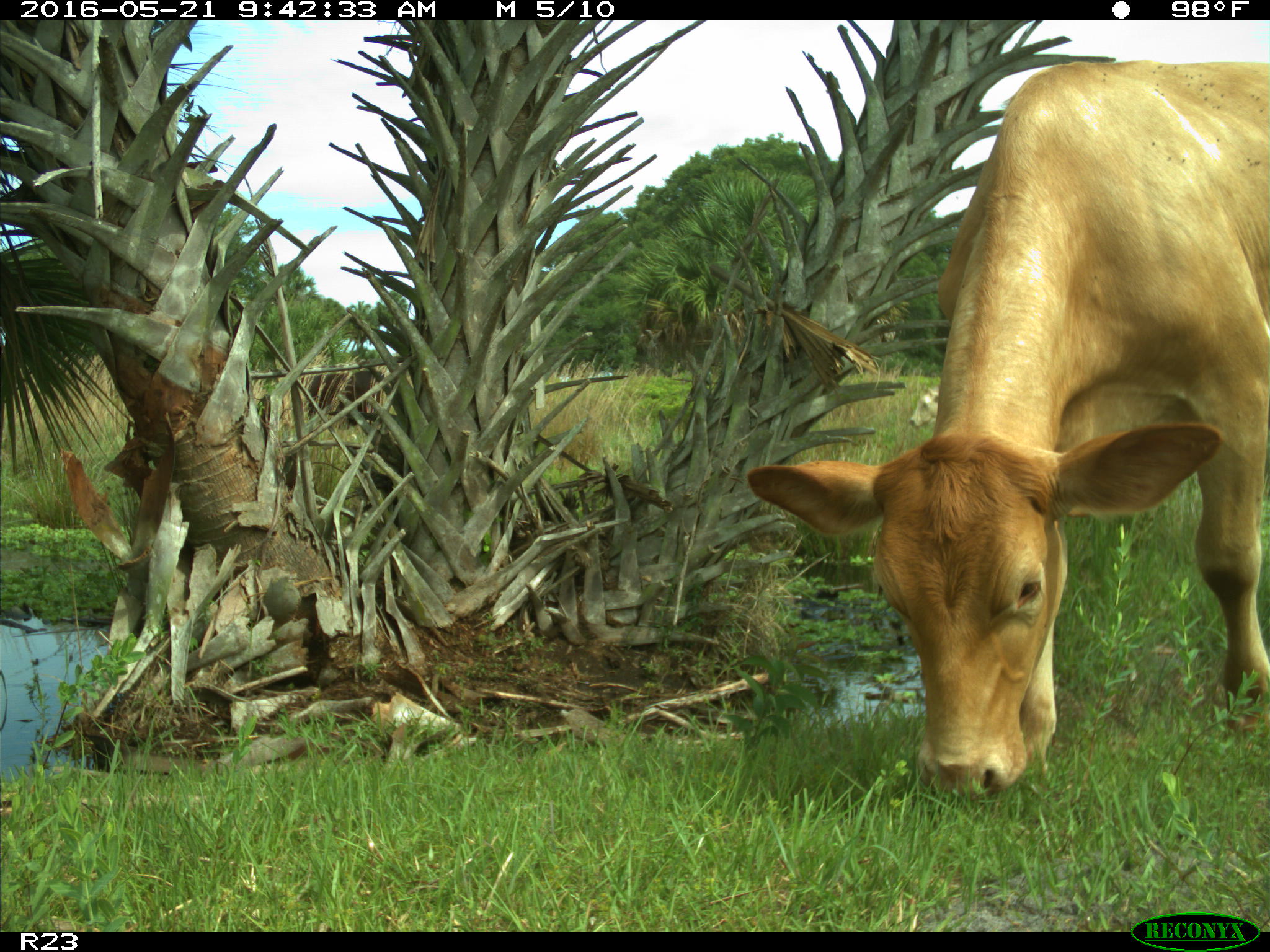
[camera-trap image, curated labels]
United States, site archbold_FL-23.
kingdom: Animalia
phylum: Chordata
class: Mammalia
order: Artiodactyla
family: Bovidae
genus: Bos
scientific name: Bos taurus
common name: domestic cow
Bos taurus (domestic cow).